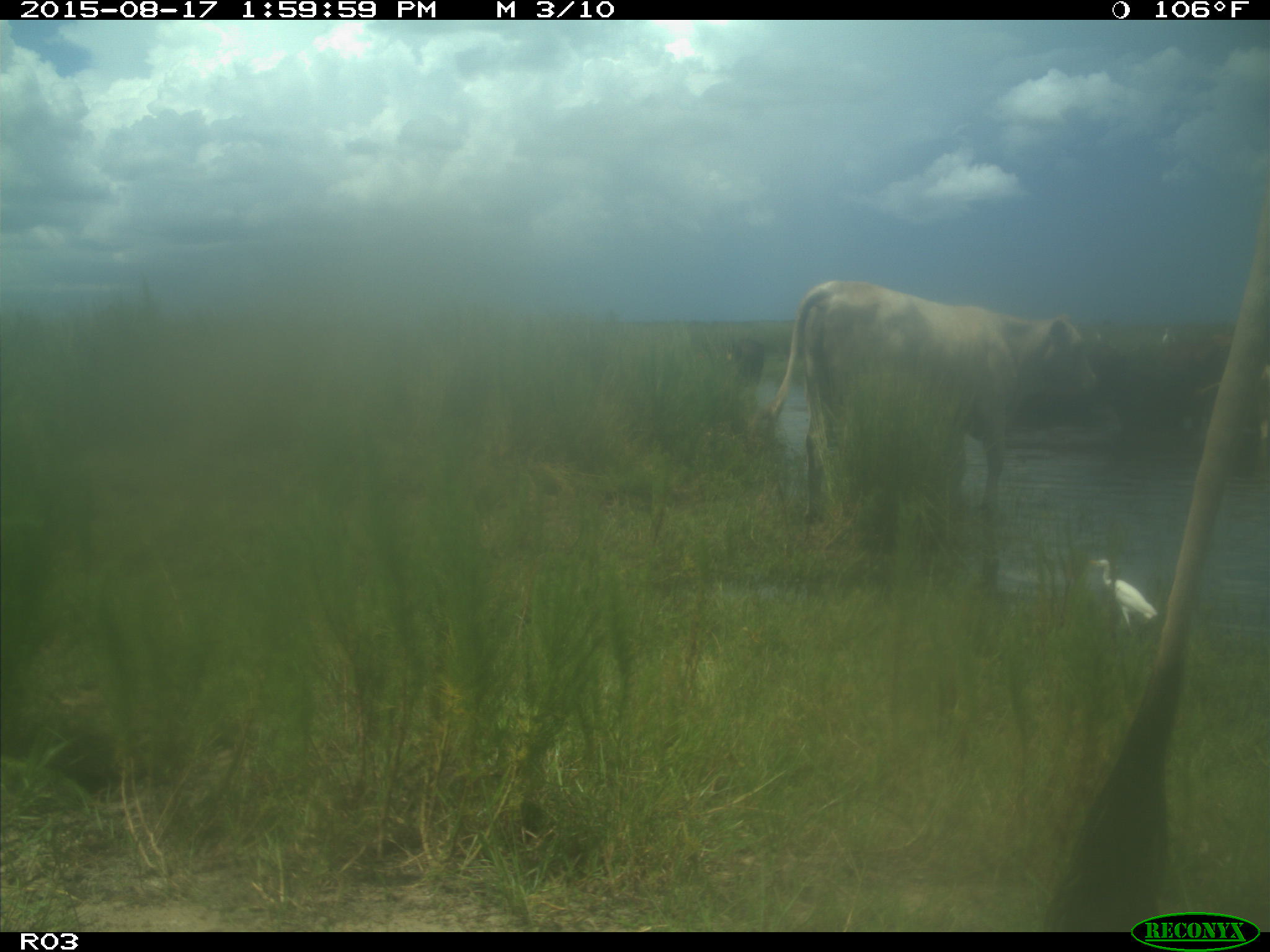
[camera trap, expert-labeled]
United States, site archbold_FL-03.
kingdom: Animalia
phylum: Chordata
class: Mammalia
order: Artiodactyla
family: Bovidae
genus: Bos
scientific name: Bos taurus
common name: domestic cow